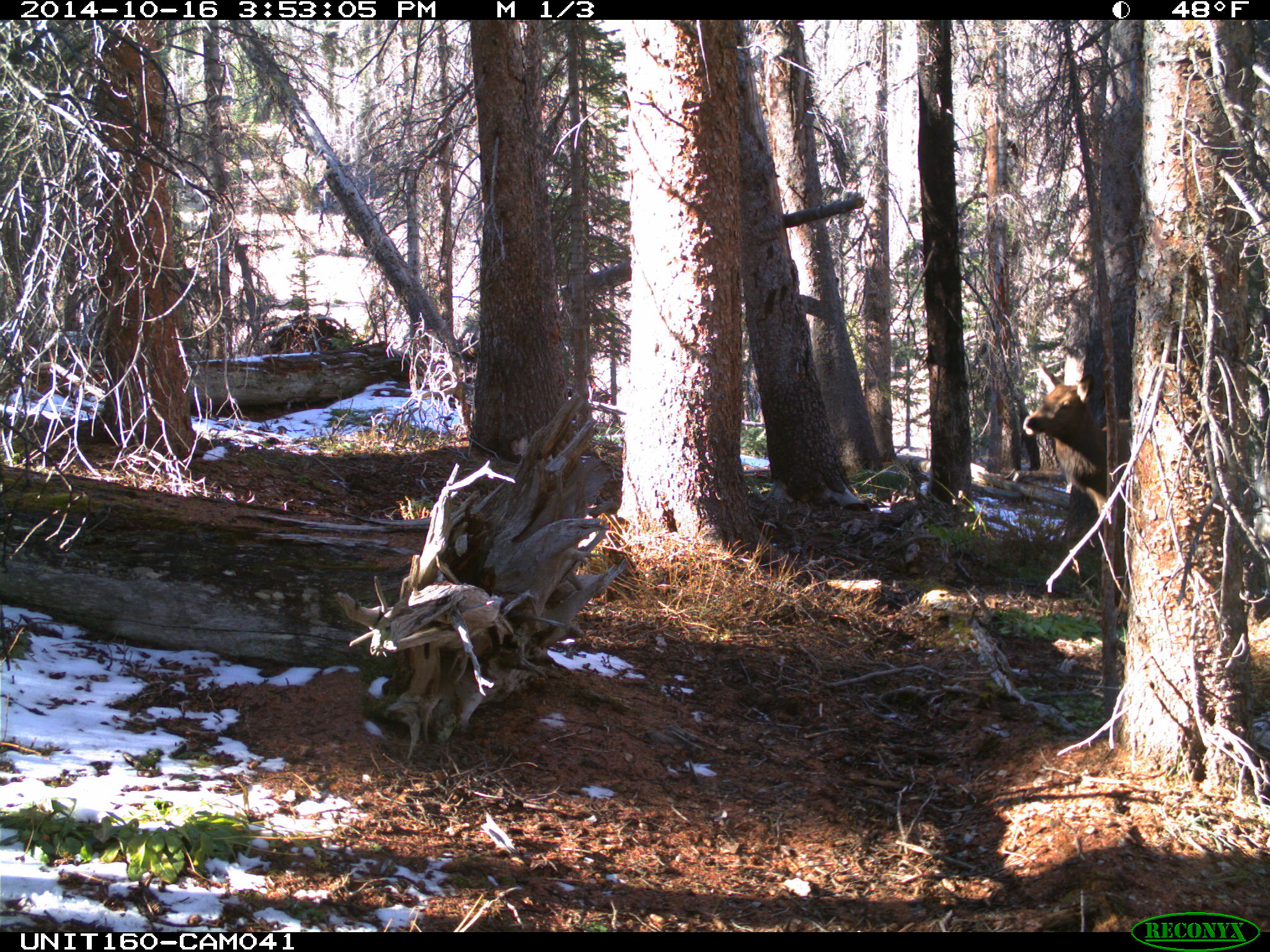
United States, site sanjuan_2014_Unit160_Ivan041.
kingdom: Animalia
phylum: Chordata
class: Mammalia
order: Artiodactyla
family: Cervidae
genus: Cervus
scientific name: Cervus elaphus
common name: red deer